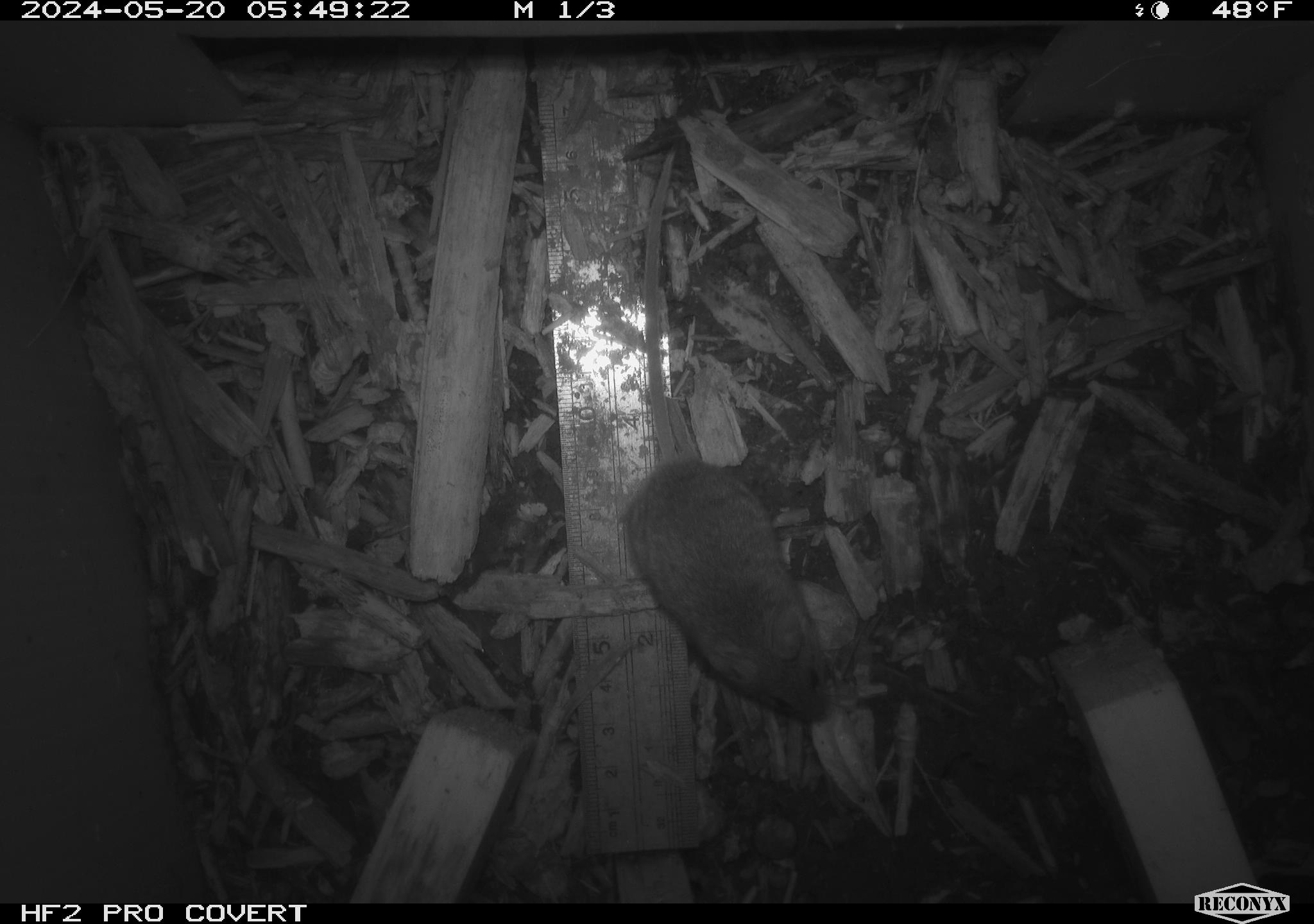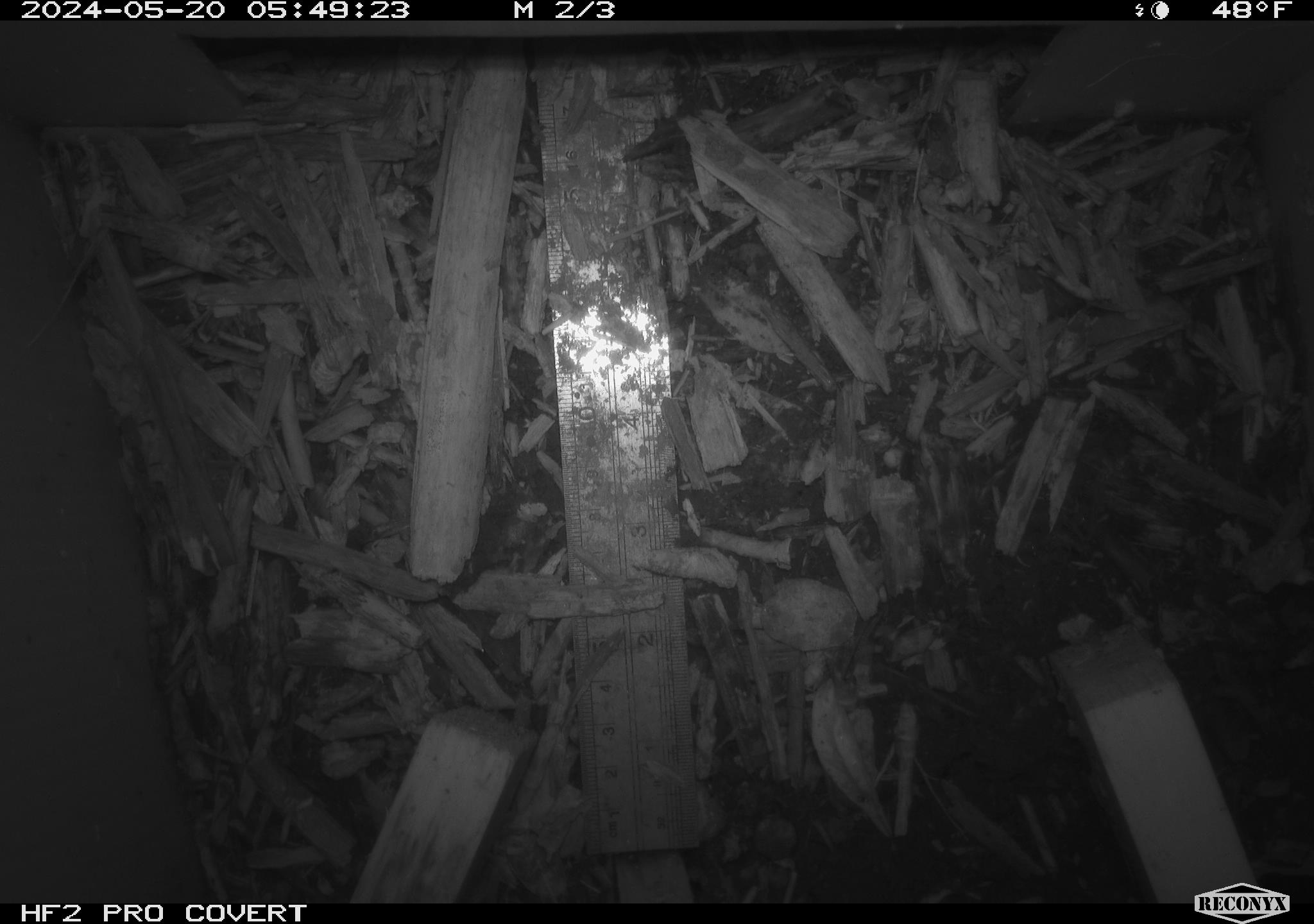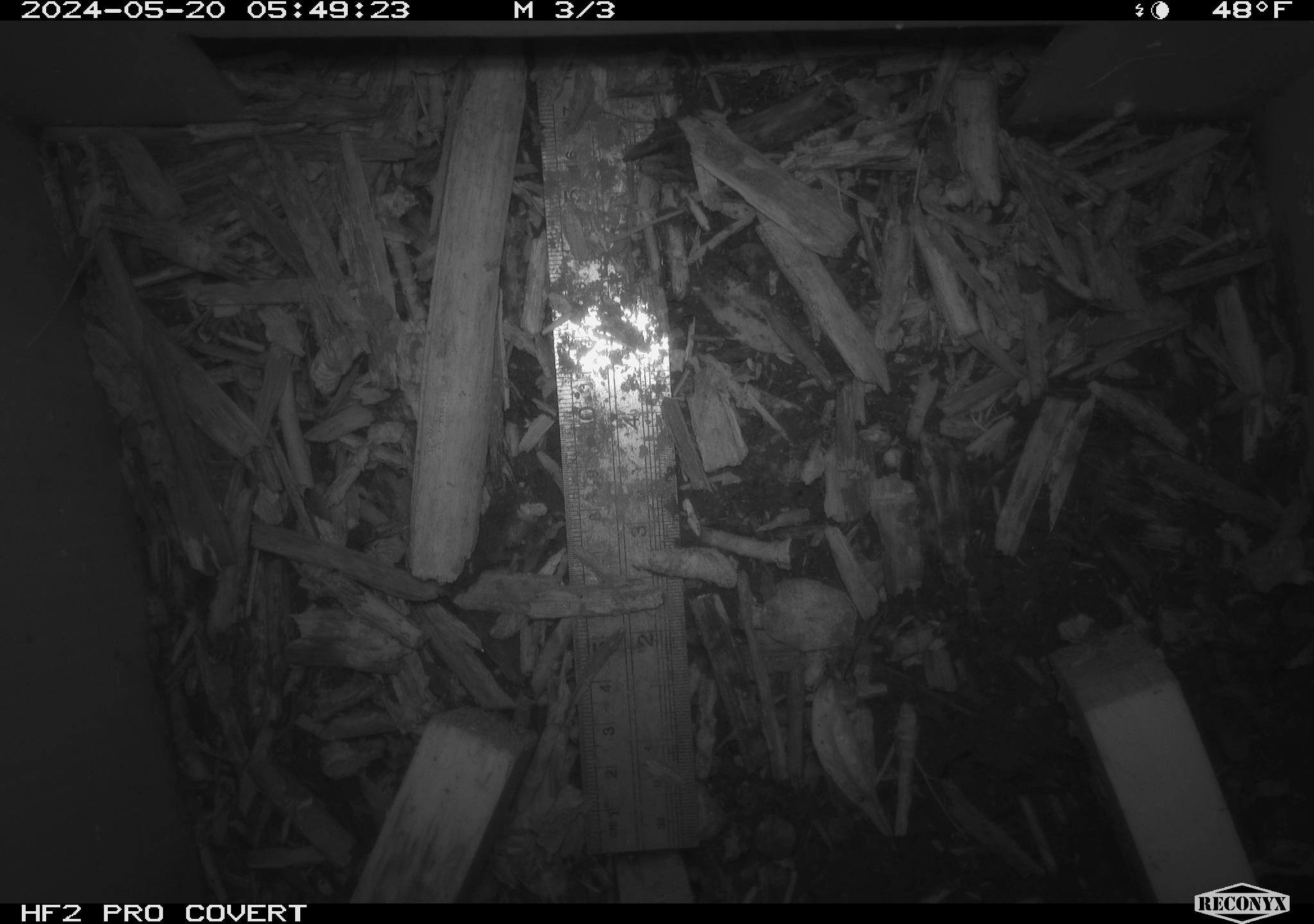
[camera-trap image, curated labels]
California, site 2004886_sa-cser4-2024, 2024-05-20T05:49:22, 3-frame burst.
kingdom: Animalia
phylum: Chordata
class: Mammalia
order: Eulipotyphla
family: Soricidae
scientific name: Soricidae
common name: shrews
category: soricidae family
Soricidae family (shrews) (Soricidae).